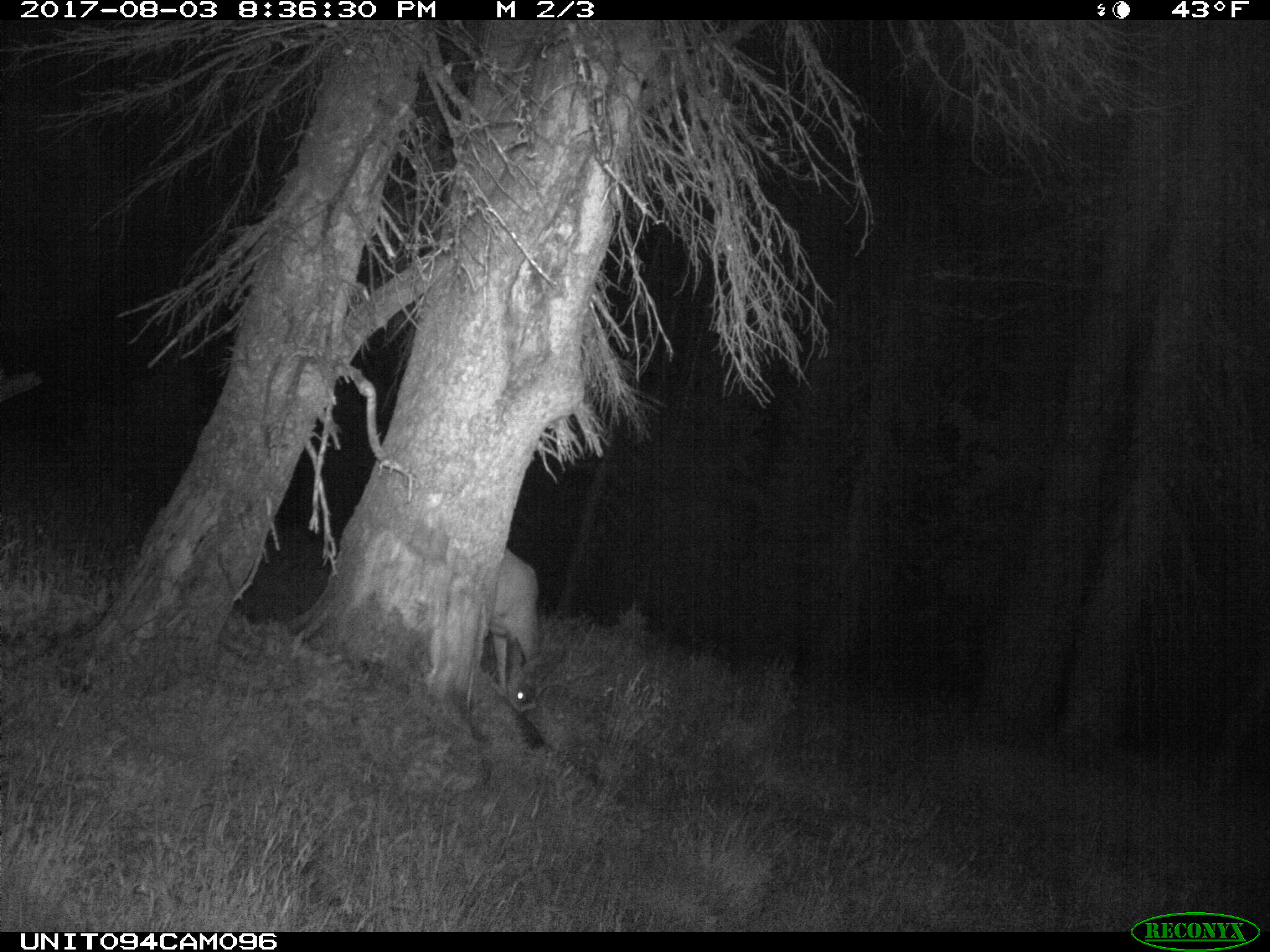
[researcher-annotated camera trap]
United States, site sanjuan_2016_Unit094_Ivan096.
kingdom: Animalia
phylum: Chordata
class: Mammalia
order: Artiodactyla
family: Cervidae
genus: Odocoileus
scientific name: Odocoileus hemionus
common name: mule deer